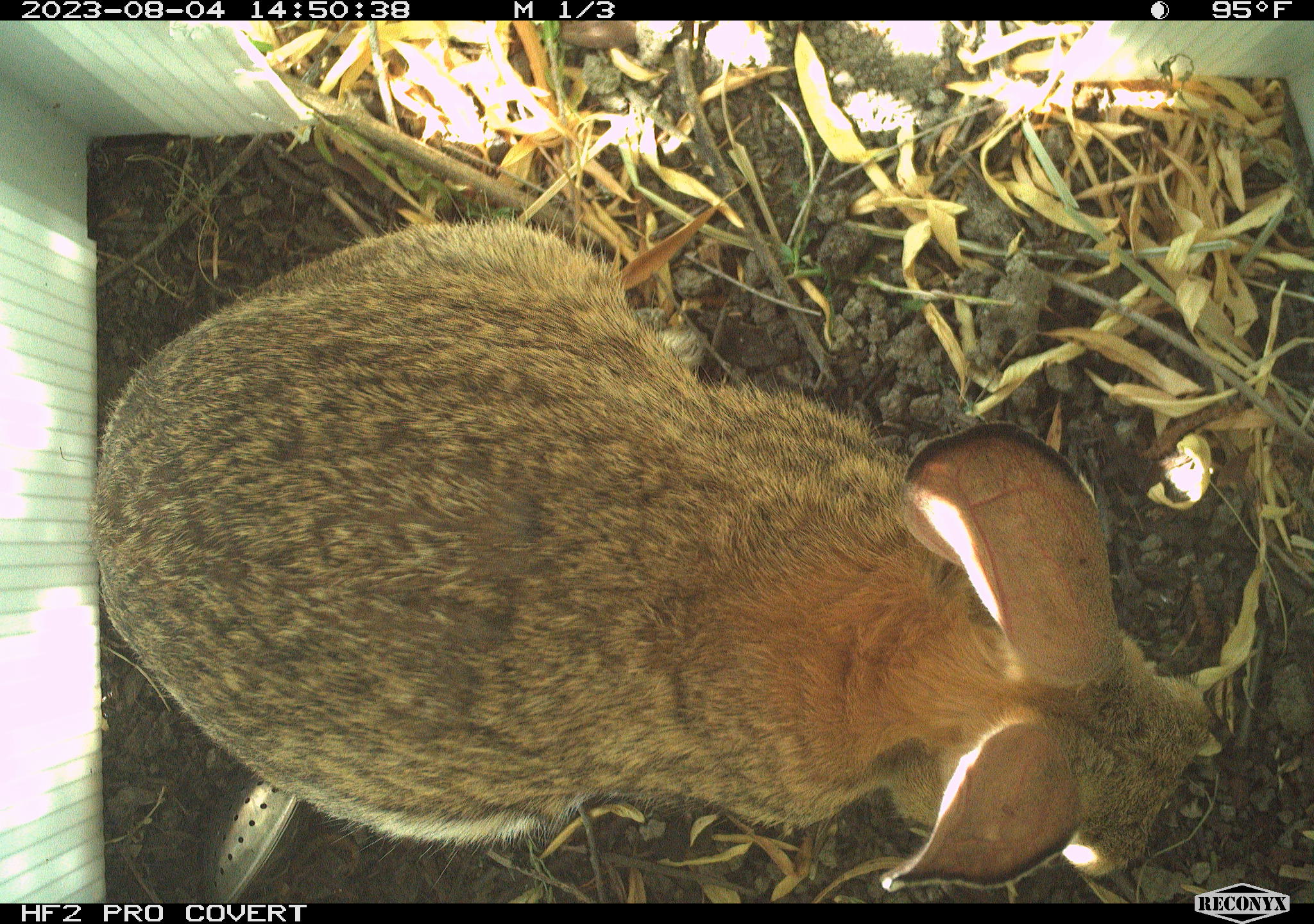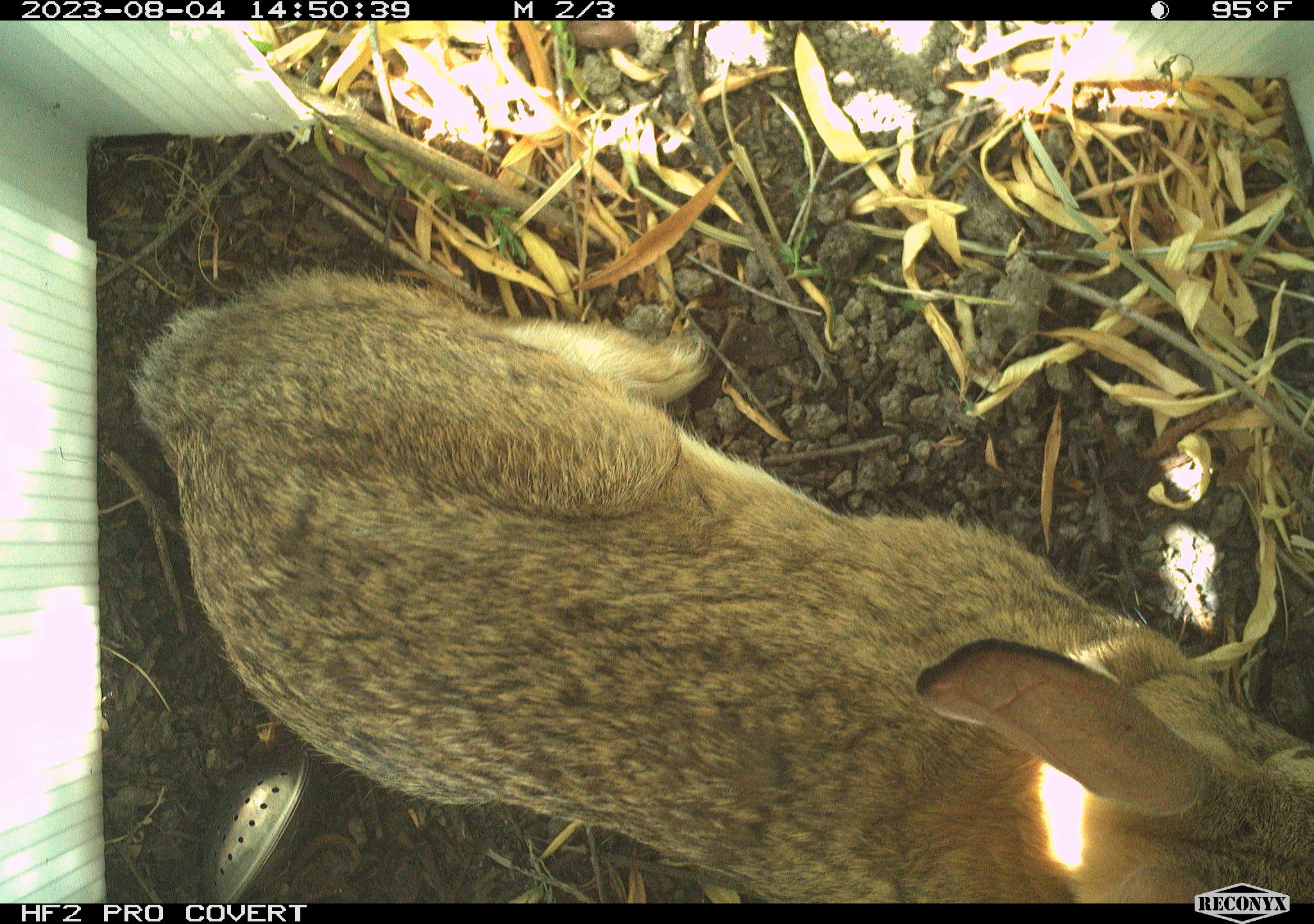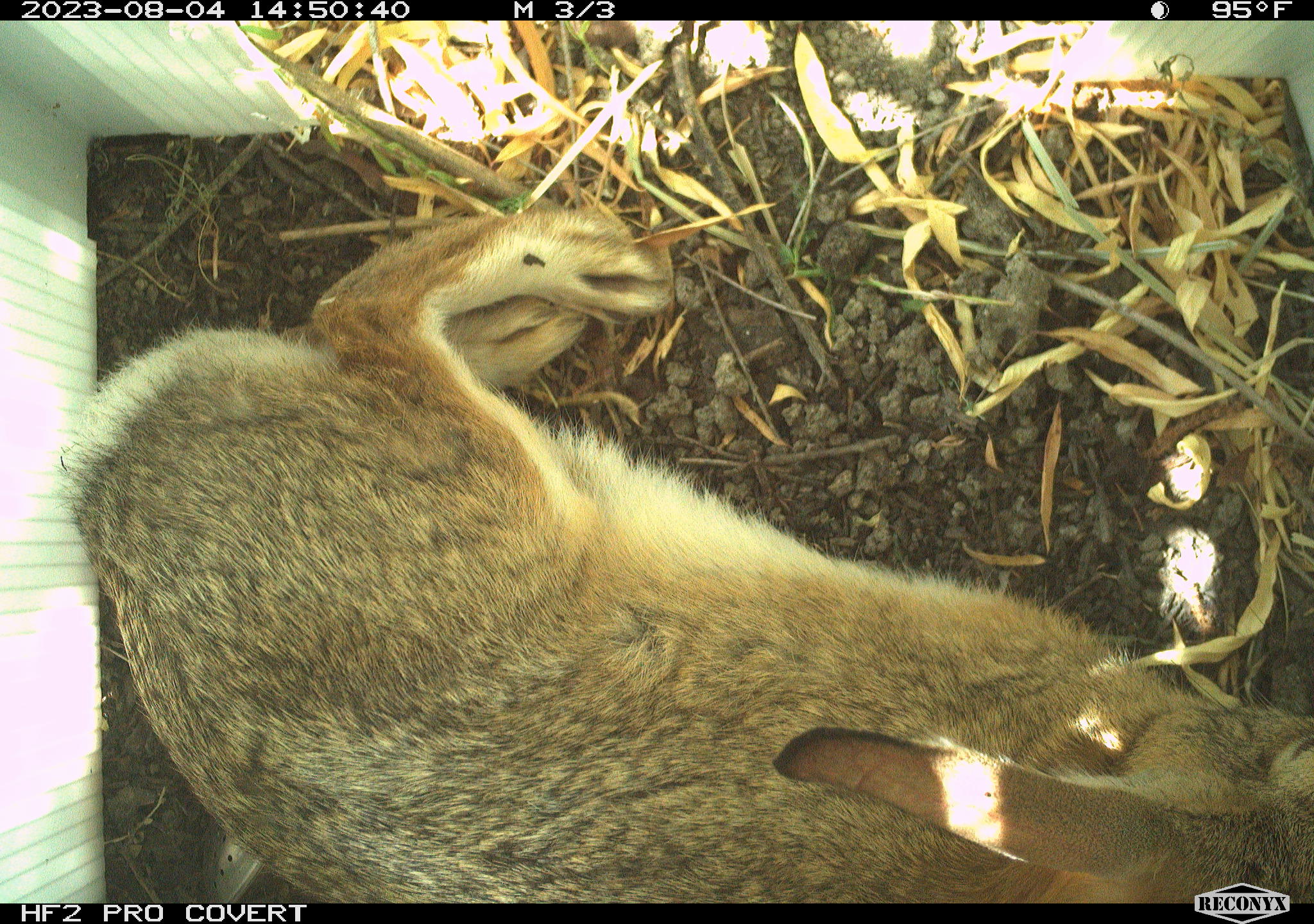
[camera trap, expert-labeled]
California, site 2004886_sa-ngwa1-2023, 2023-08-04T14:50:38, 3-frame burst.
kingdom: Animalia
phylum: Chordata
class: Mammalia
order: Lagomorpha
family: Leporidae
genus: Sylvilagus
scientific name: Sylvilagus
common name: cottontail rabbits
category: sylvilagus species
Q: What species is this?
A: Sylvilagus species (cottontail rabbits) (Sylvilagus).